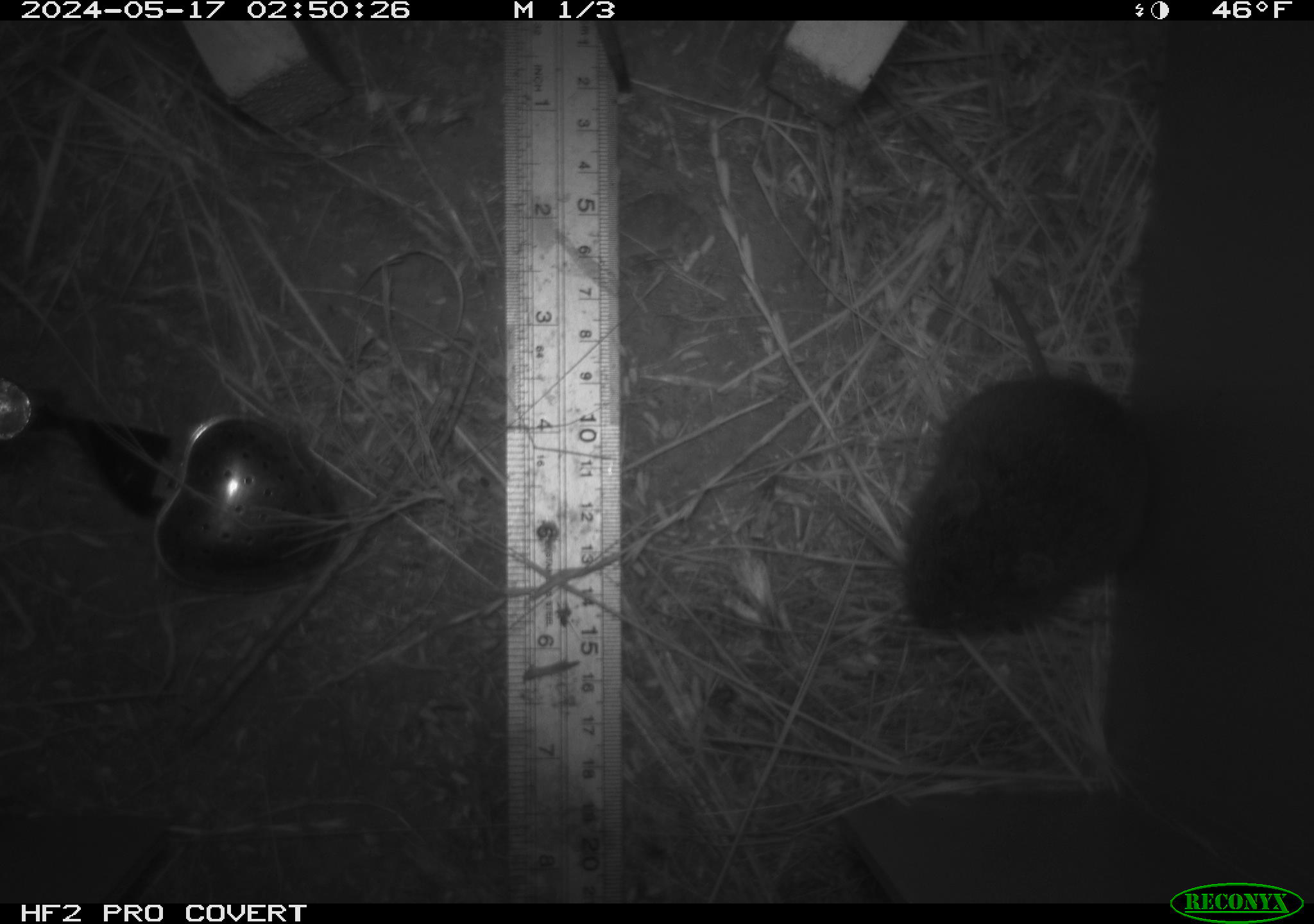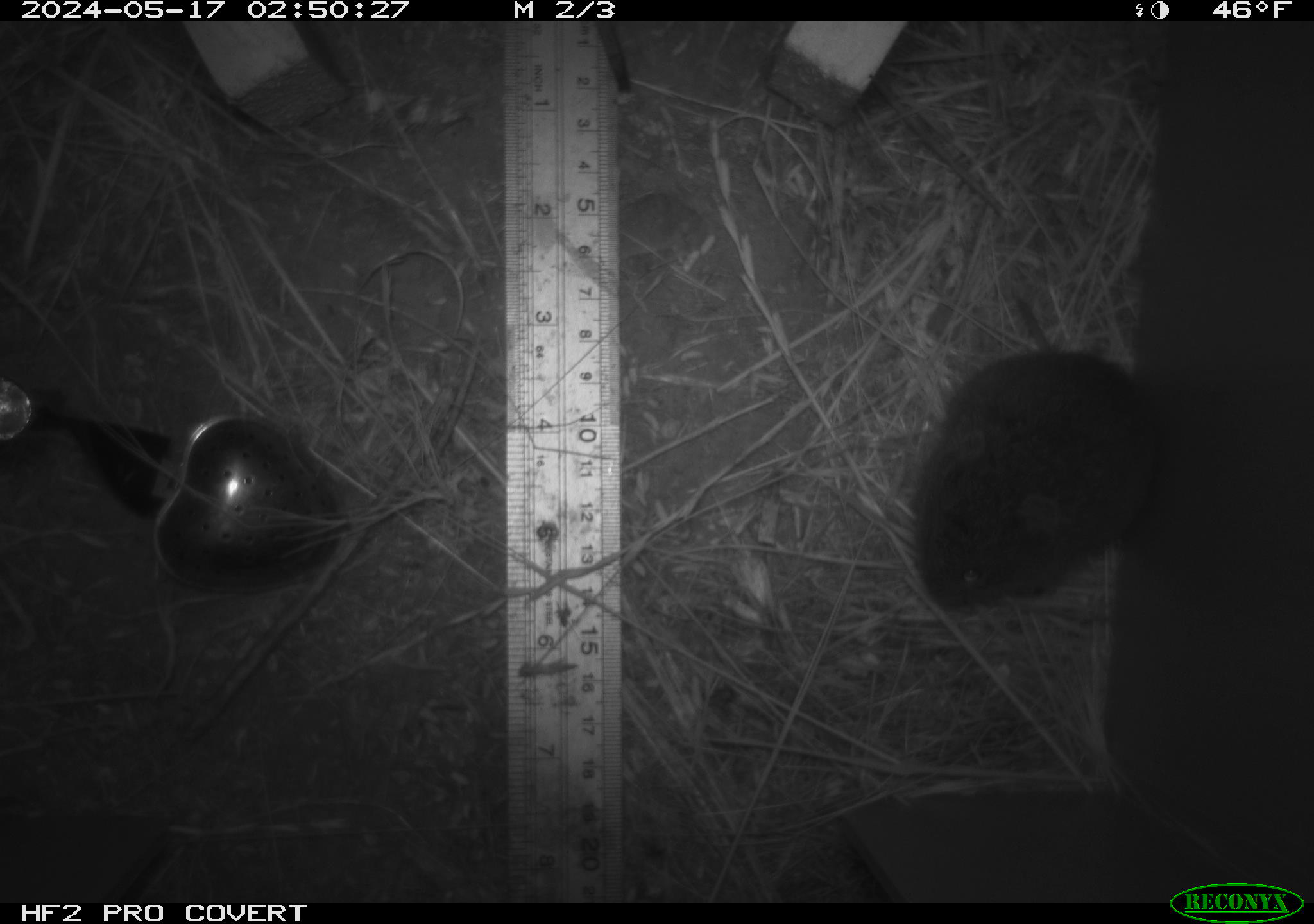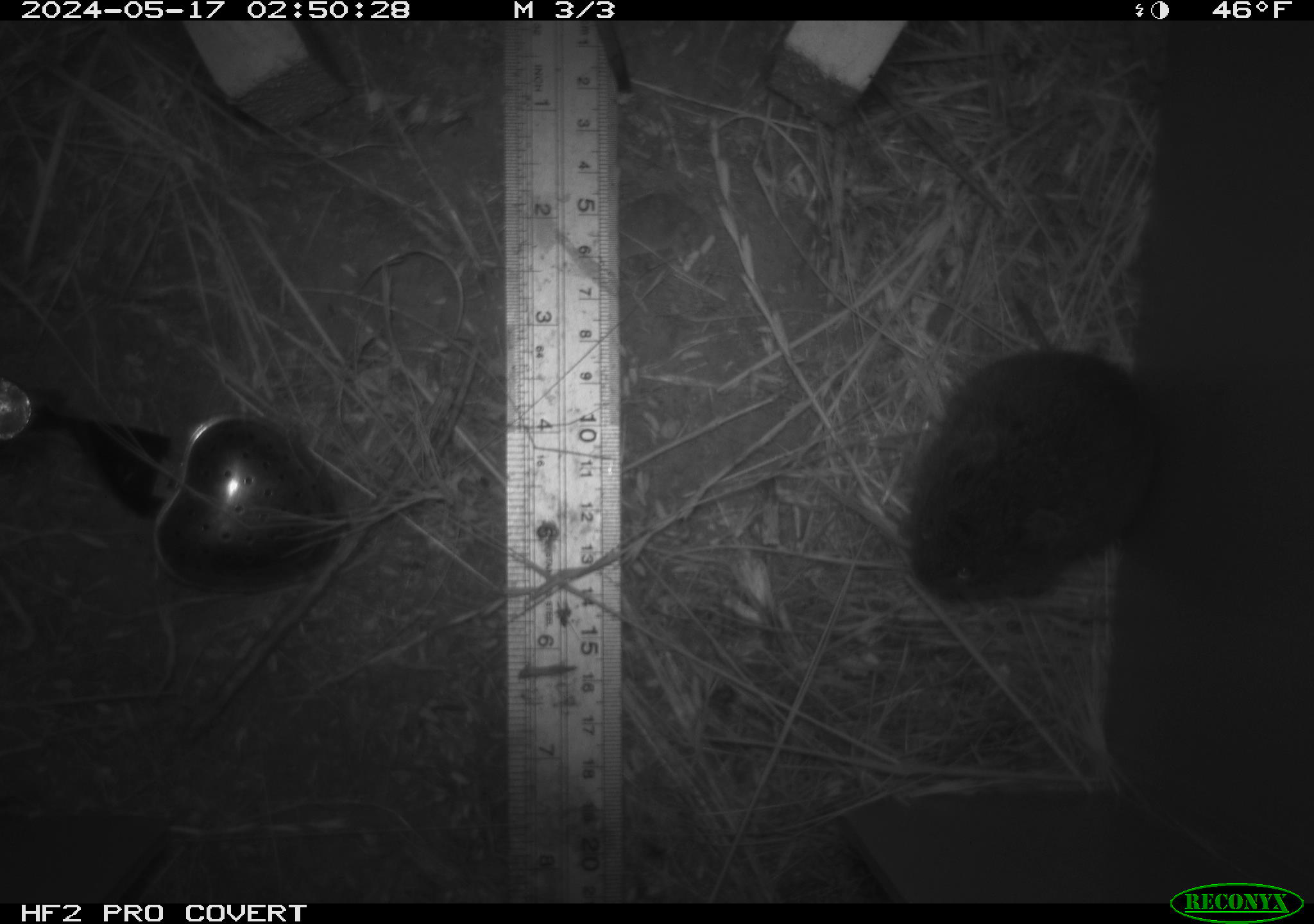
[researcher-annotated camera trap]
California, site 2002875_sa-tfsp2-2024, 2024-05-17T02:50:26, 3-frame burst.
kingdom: Animalia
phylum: Chordata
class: Mammalia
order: Rodentia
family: Cricetidae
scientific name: Arvicolinae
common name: voles, lemmings, and muskrats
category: arvicolinae subfamily